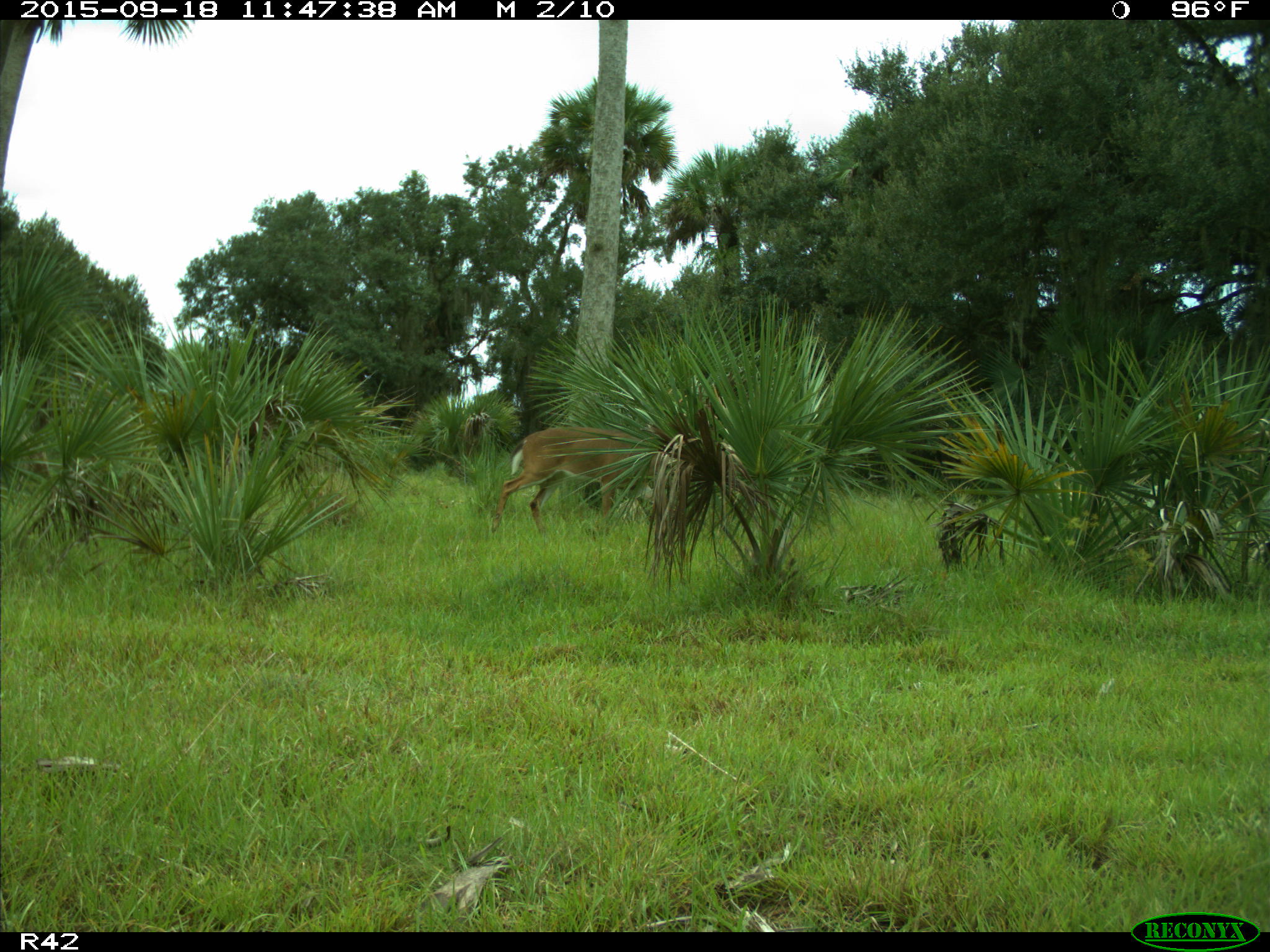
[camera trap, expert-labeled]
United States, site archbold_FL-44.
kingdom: Animalia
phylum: Chordata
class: Mammalia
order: Artiodactyla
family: Cervidae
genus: Odocoileus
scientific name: Odocoileus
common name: deer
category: unidentified deer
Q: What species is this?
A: Unidentified deer (deer) (Odocoileus).